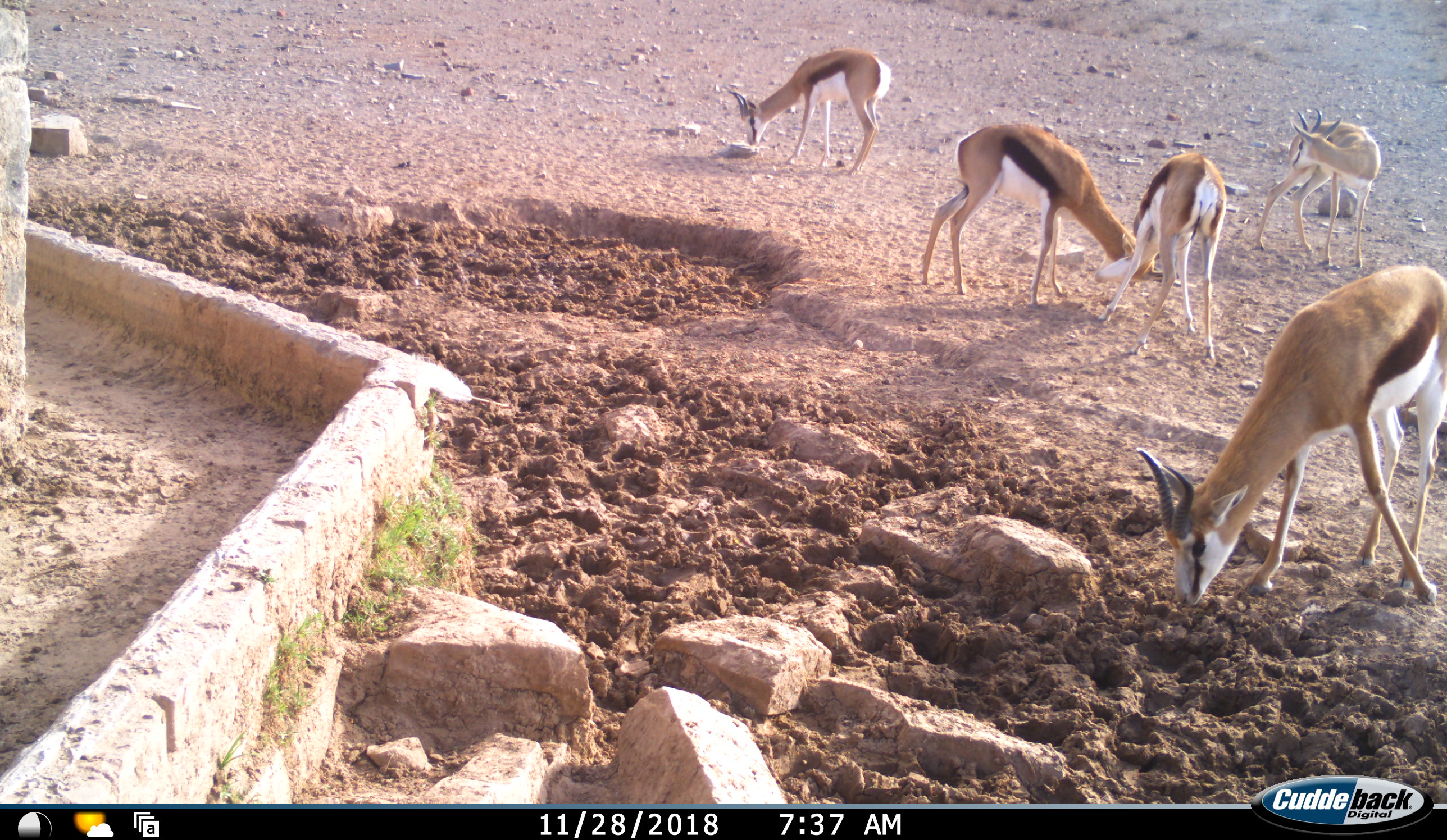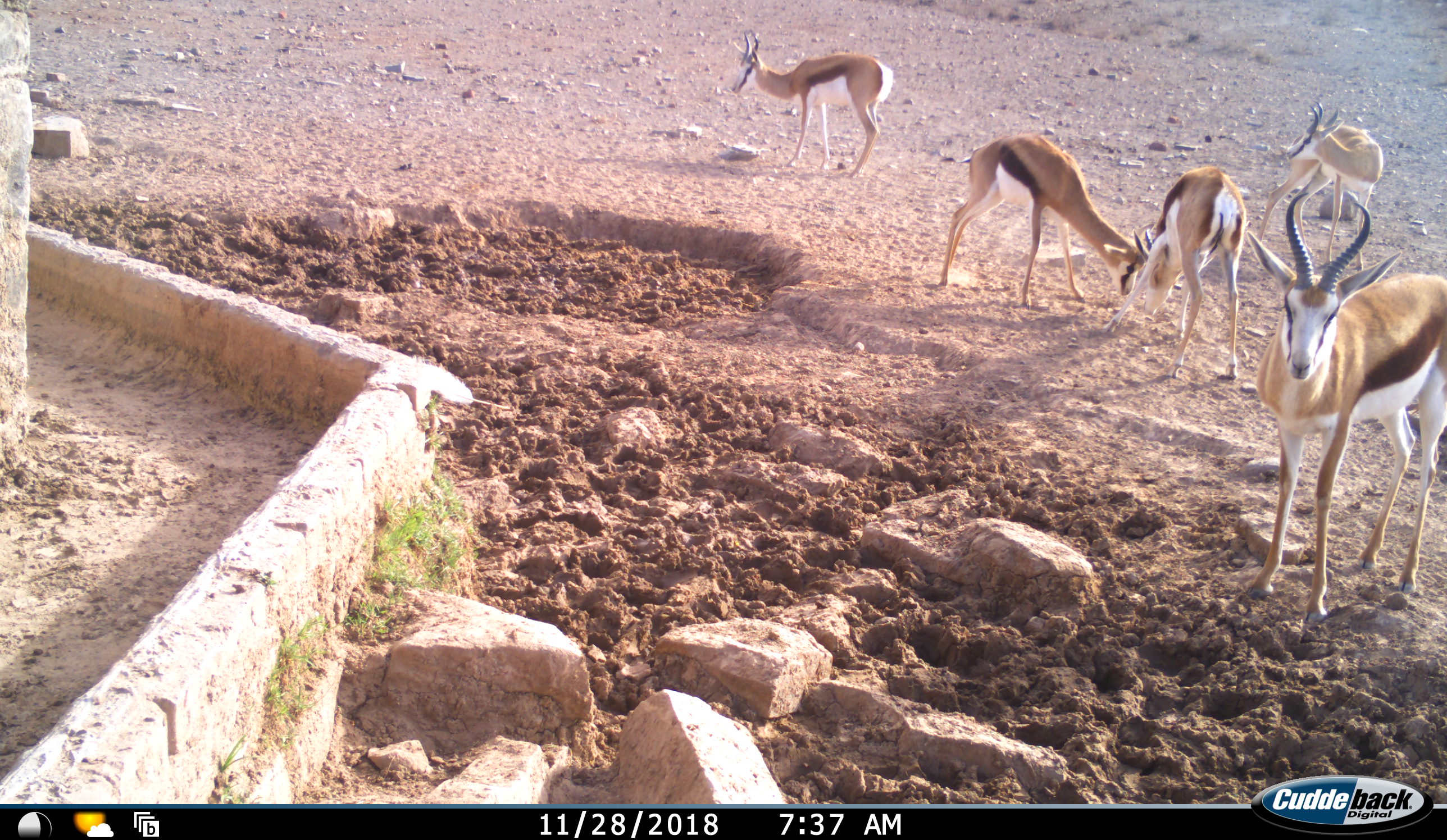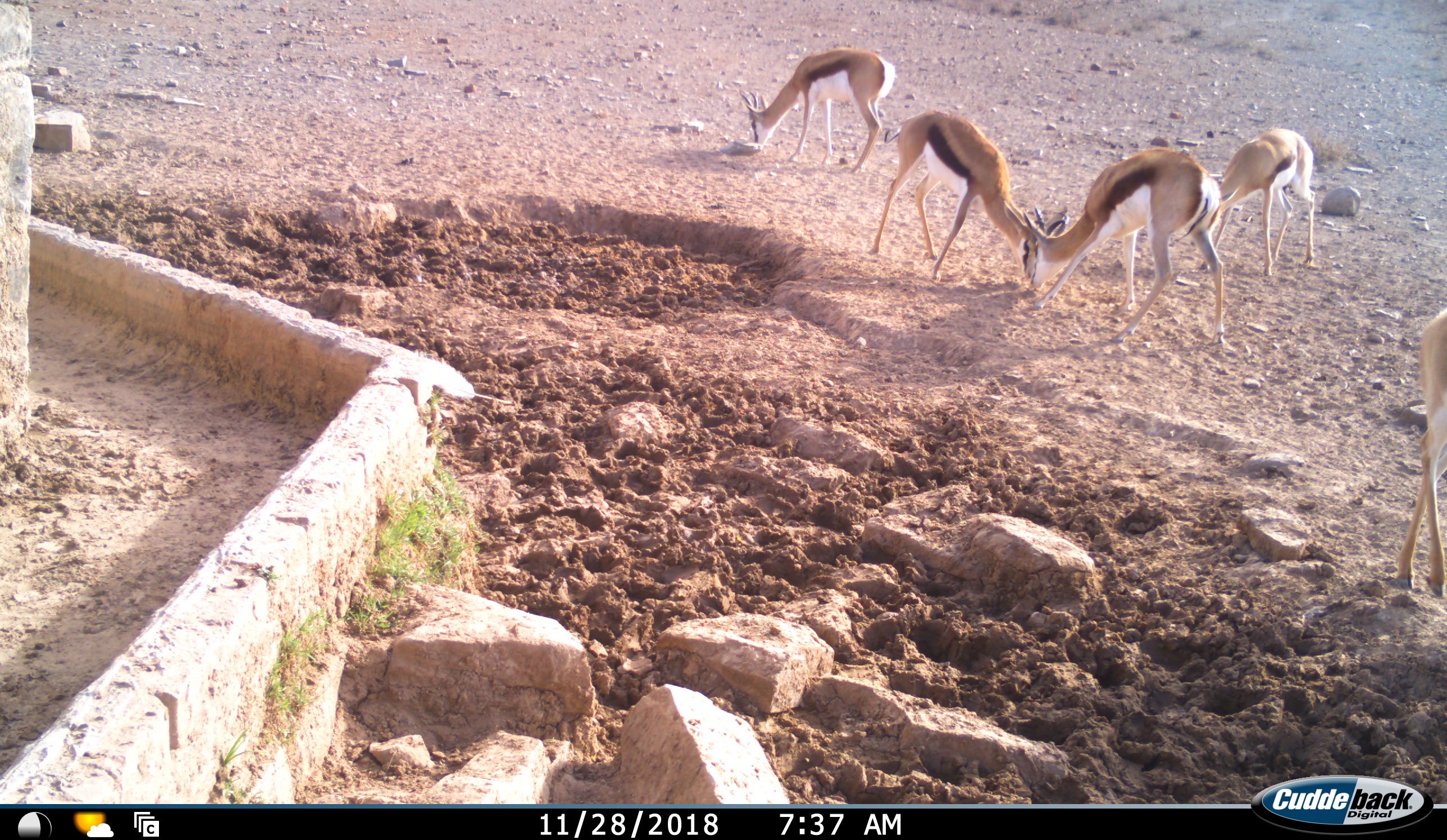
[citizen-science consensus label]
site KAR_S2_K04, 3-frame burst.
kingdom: Animalia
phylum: Chordata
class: Mammalia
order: Artiodactyla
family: Bovidae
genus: Antidorcas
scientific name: Antidorcas marsupialis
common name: springbok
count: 5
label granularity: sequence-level